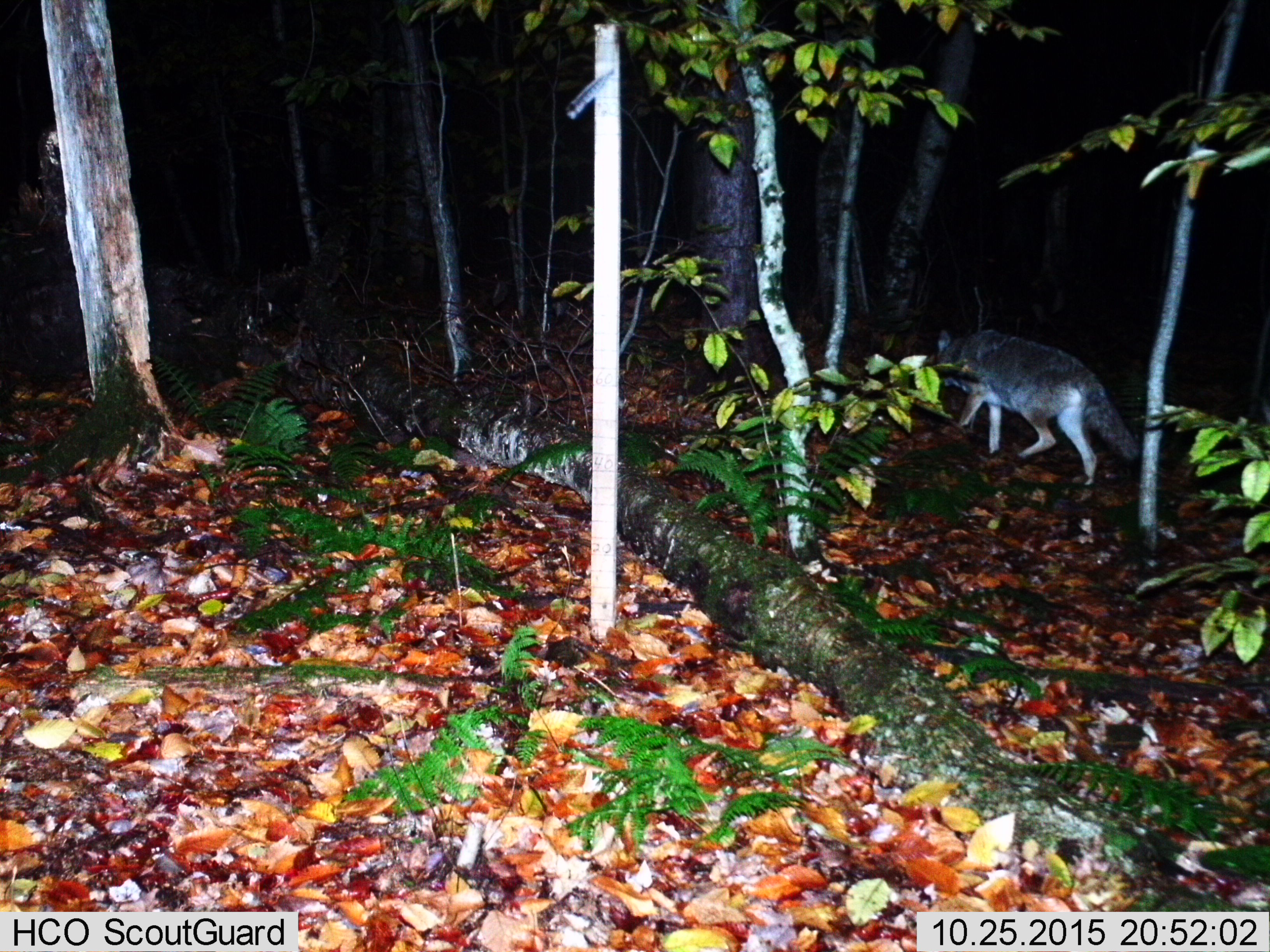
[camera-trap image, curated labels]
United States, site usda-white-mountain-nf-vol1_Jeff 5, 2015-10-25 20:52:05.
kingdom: Animalia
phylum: Chordata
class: Mammalia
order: Carnivora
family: Canidae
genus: Canis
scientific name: Canis latrans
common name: coyote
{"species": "coyote (Canis latrans)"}